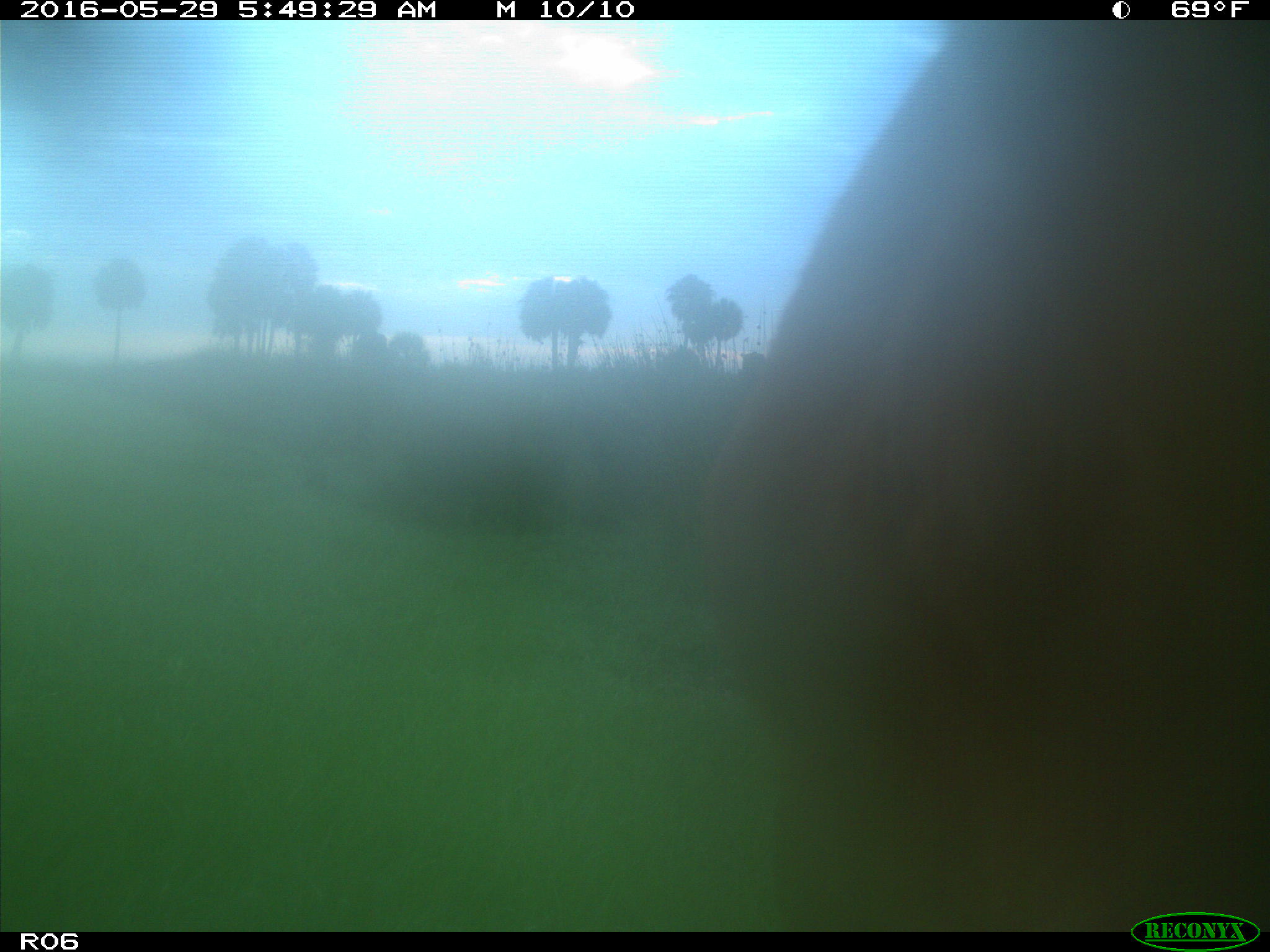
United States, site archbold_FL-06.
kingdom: Animalia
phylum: Chordata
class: Mammalia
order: Artiodactyla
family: Bovidae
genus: Bos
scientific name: Bos taurus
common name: domestic cow